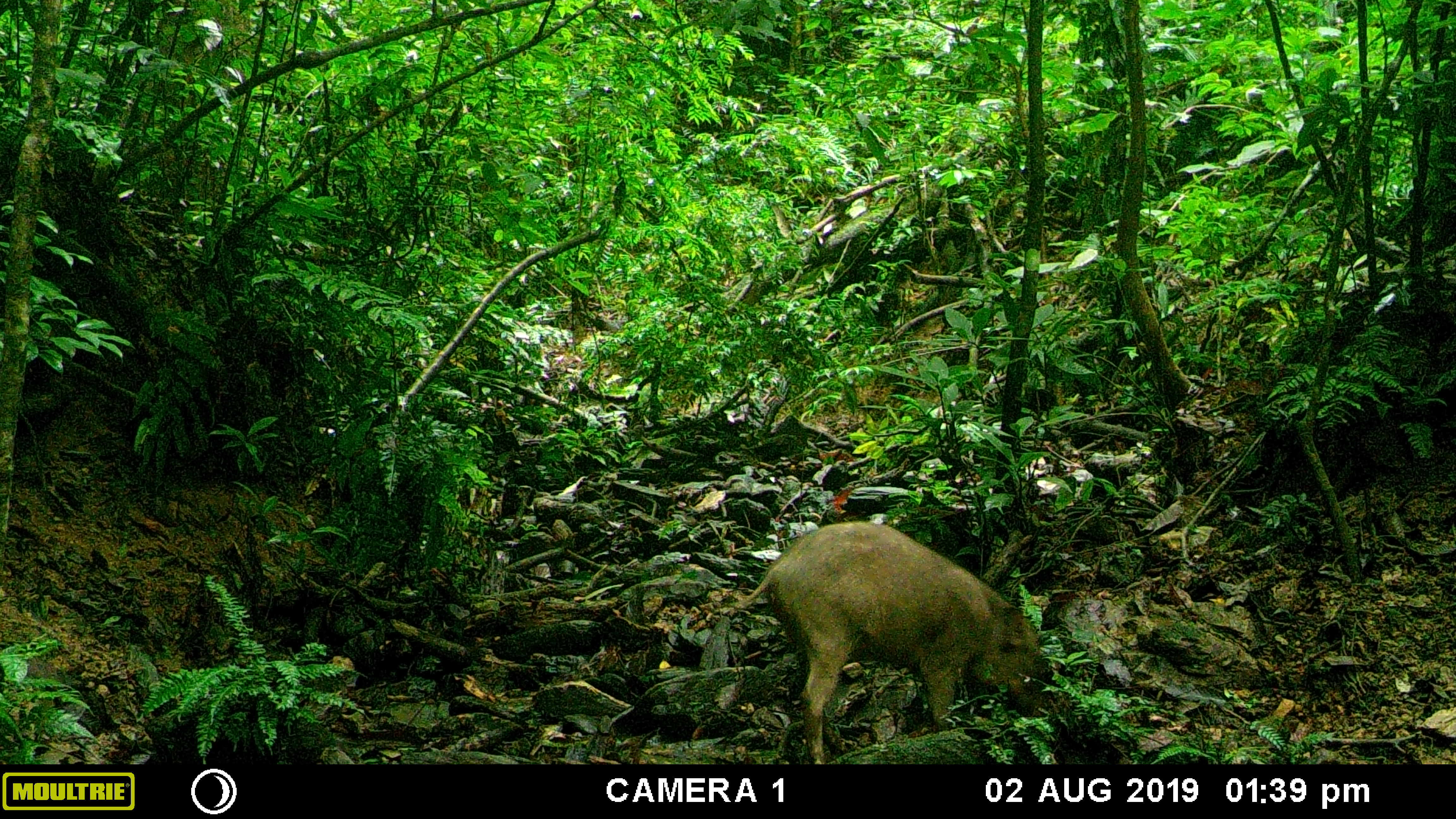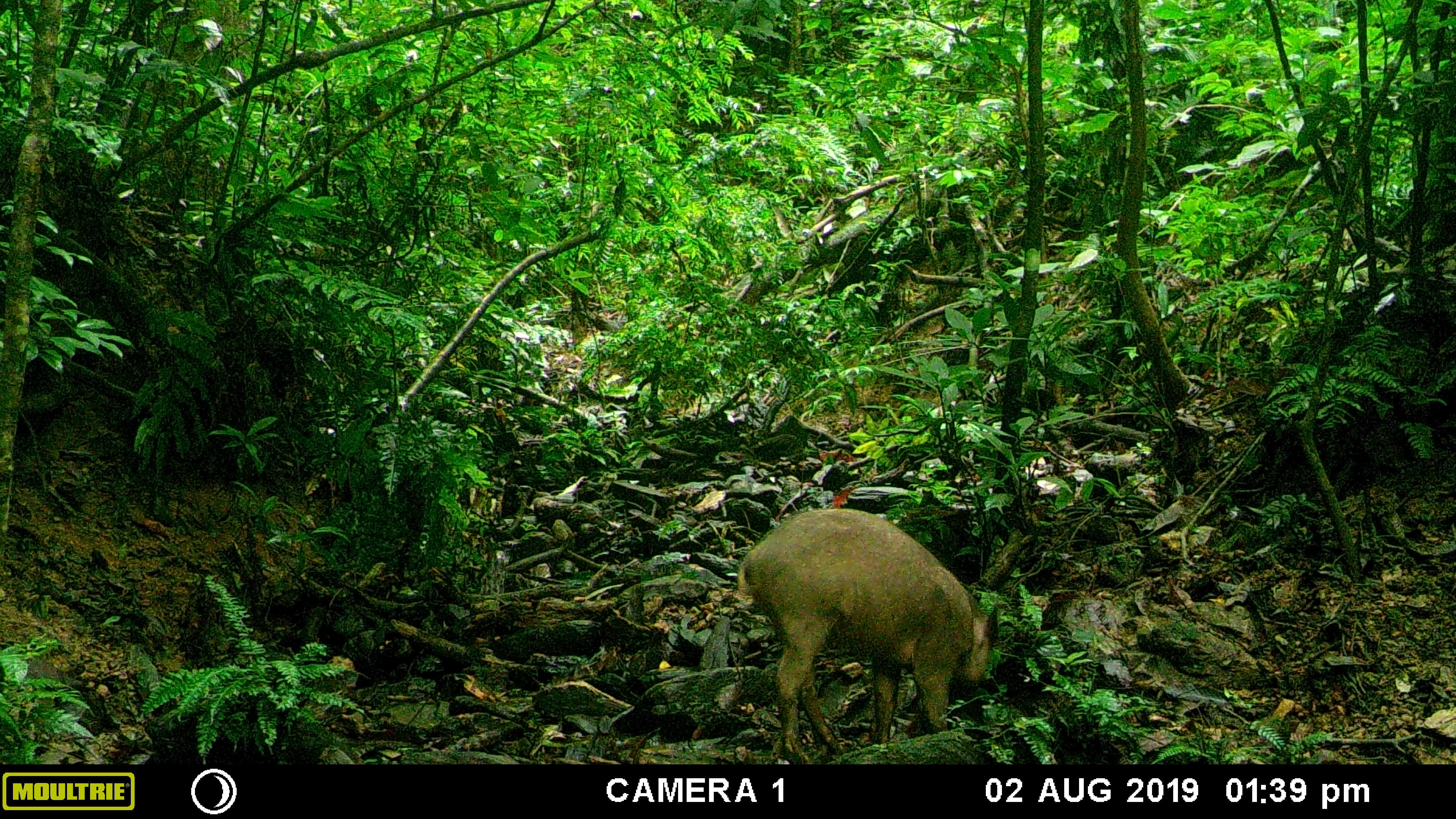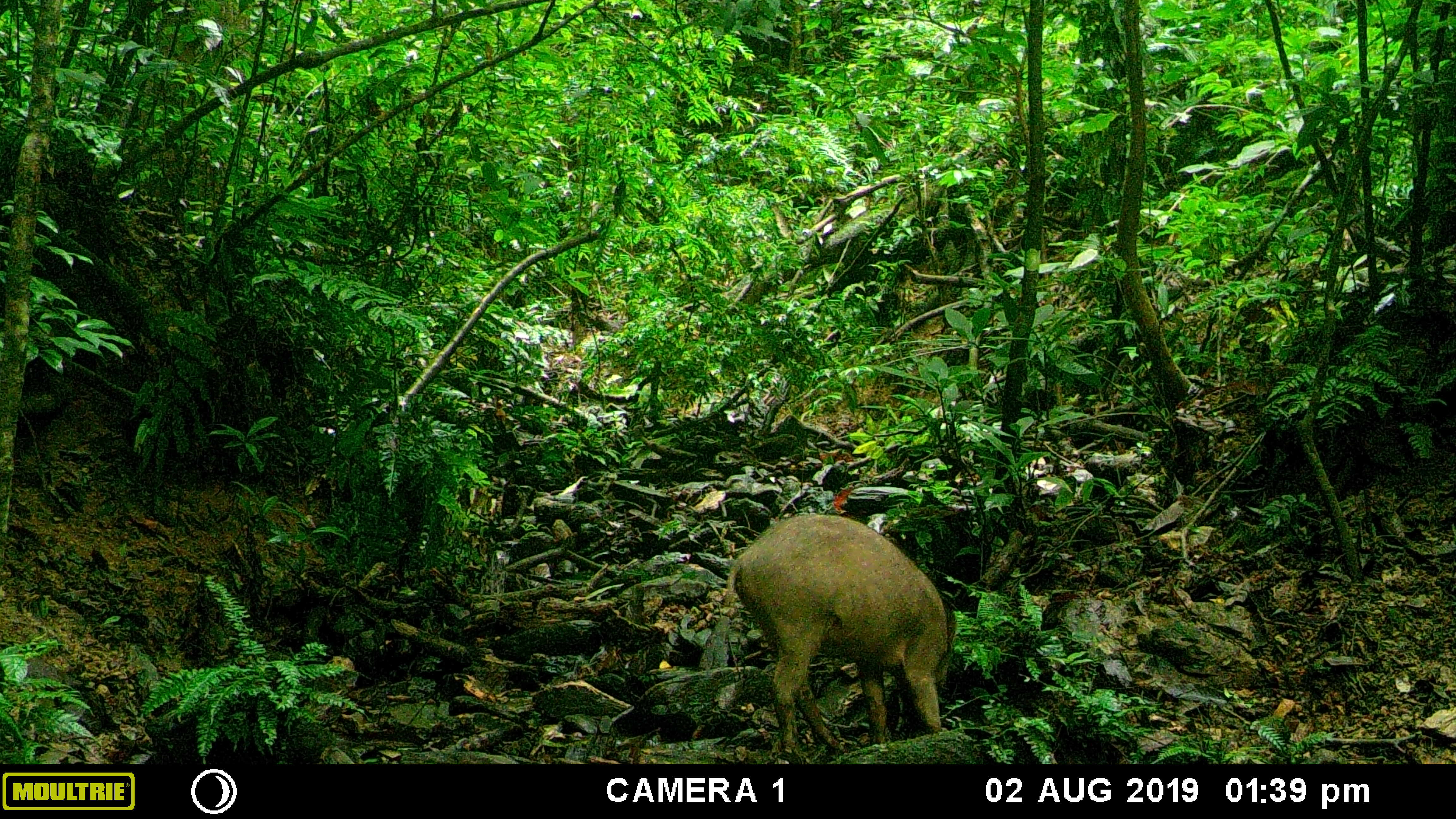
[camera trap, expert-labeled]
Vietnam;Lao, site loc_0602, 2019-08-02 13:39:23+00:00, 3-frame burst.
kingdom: Animalia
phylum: Chordata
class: Mammalia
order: Artiodactyla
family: Suidae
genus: Sus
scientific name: Sus scrofa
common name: eurasian wild pig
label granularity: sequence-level